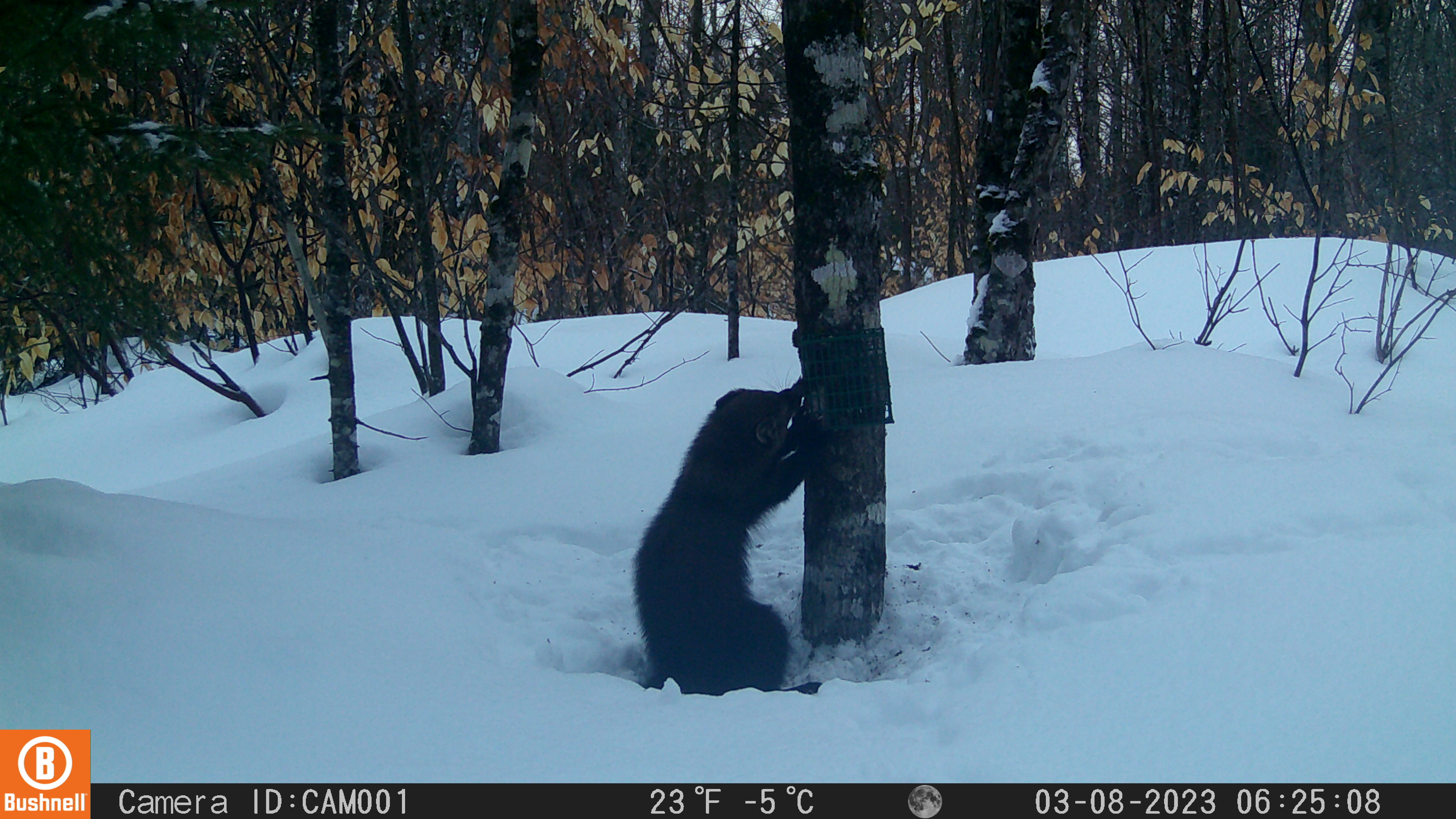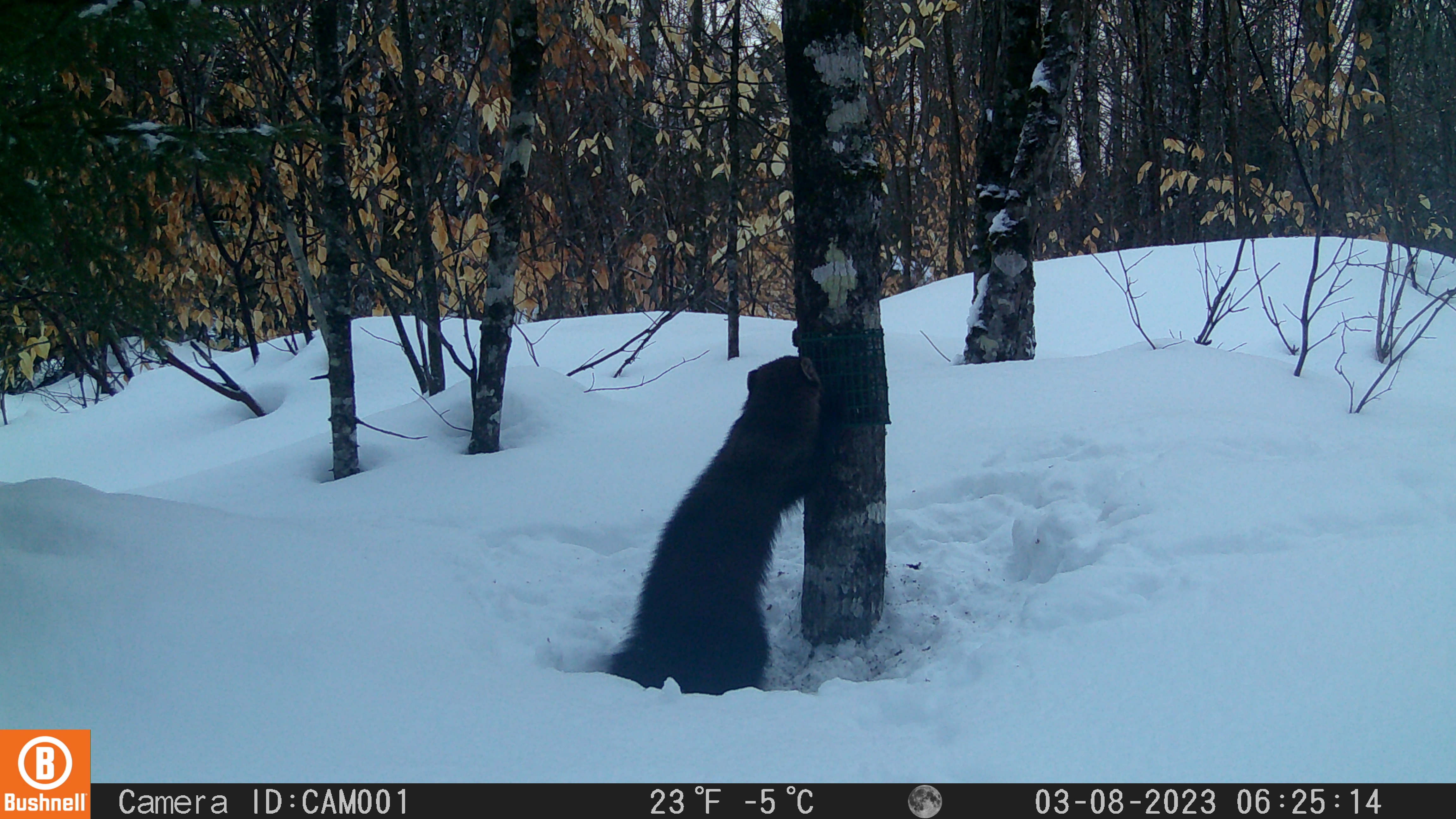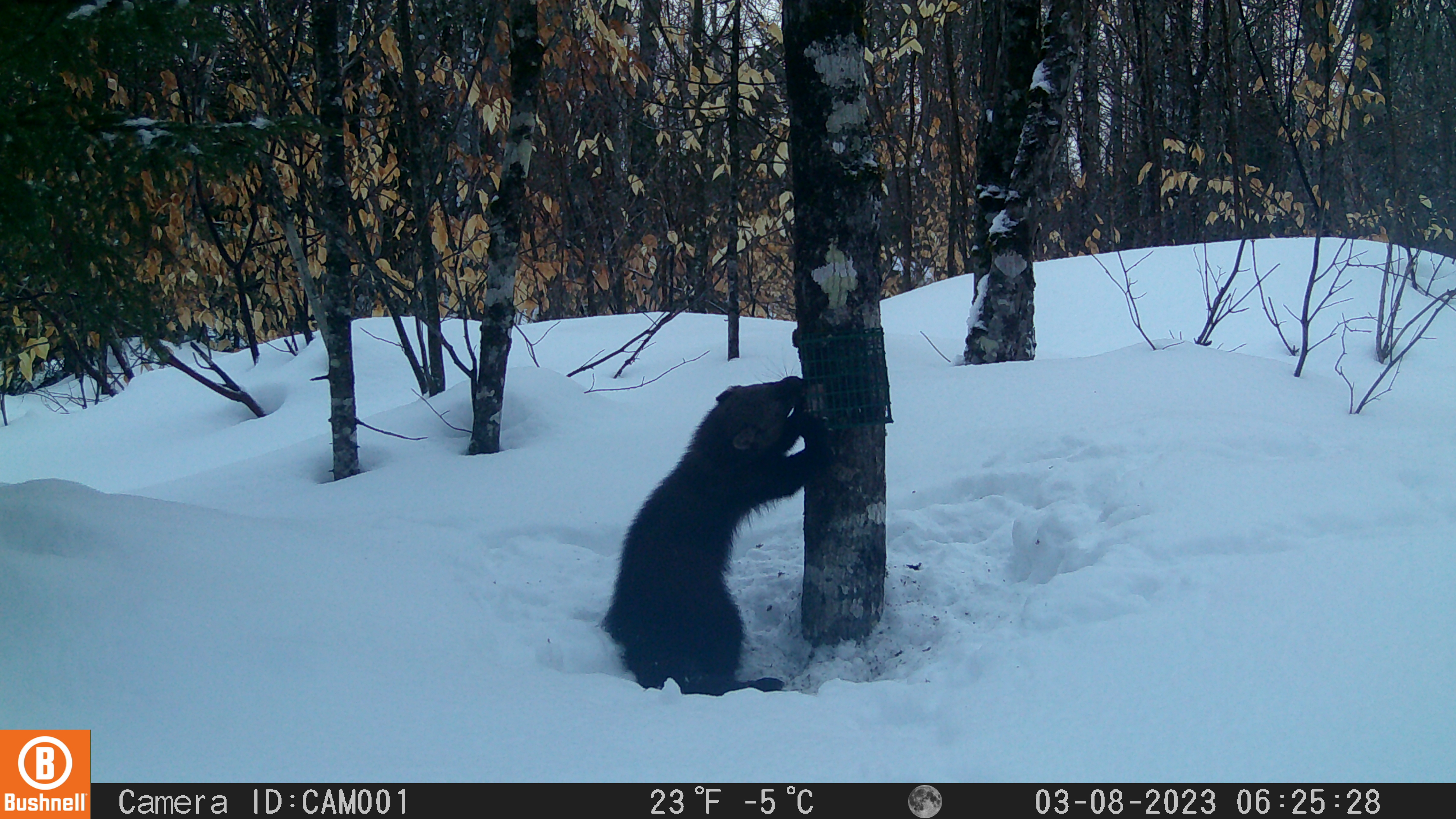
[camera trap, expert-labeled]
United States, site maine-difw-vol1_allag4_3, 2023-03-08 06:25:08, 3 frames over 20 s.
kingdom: Animalia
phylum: Chordata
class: Mammalia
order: Carnivora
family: Mustelidae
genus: Pekania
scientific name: Pekania pennanti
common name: fisher